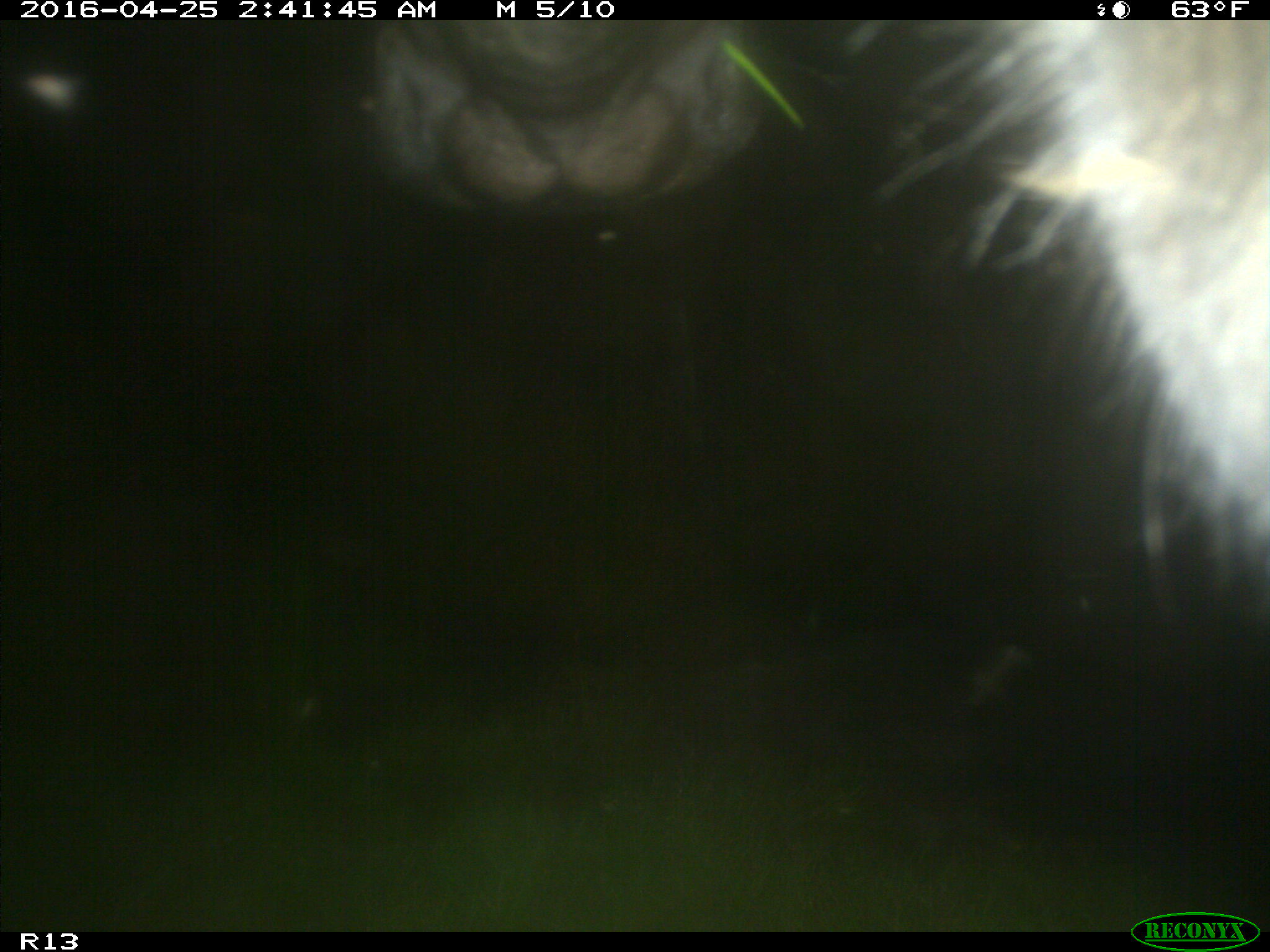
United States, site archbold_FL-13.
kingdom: Animalia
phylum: Chordata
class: Mammalia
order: Artiodactyla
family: Bovidae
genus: Bos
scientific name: Bos taurus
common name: domestic cow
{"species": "Bos taurus (domestic cow)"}